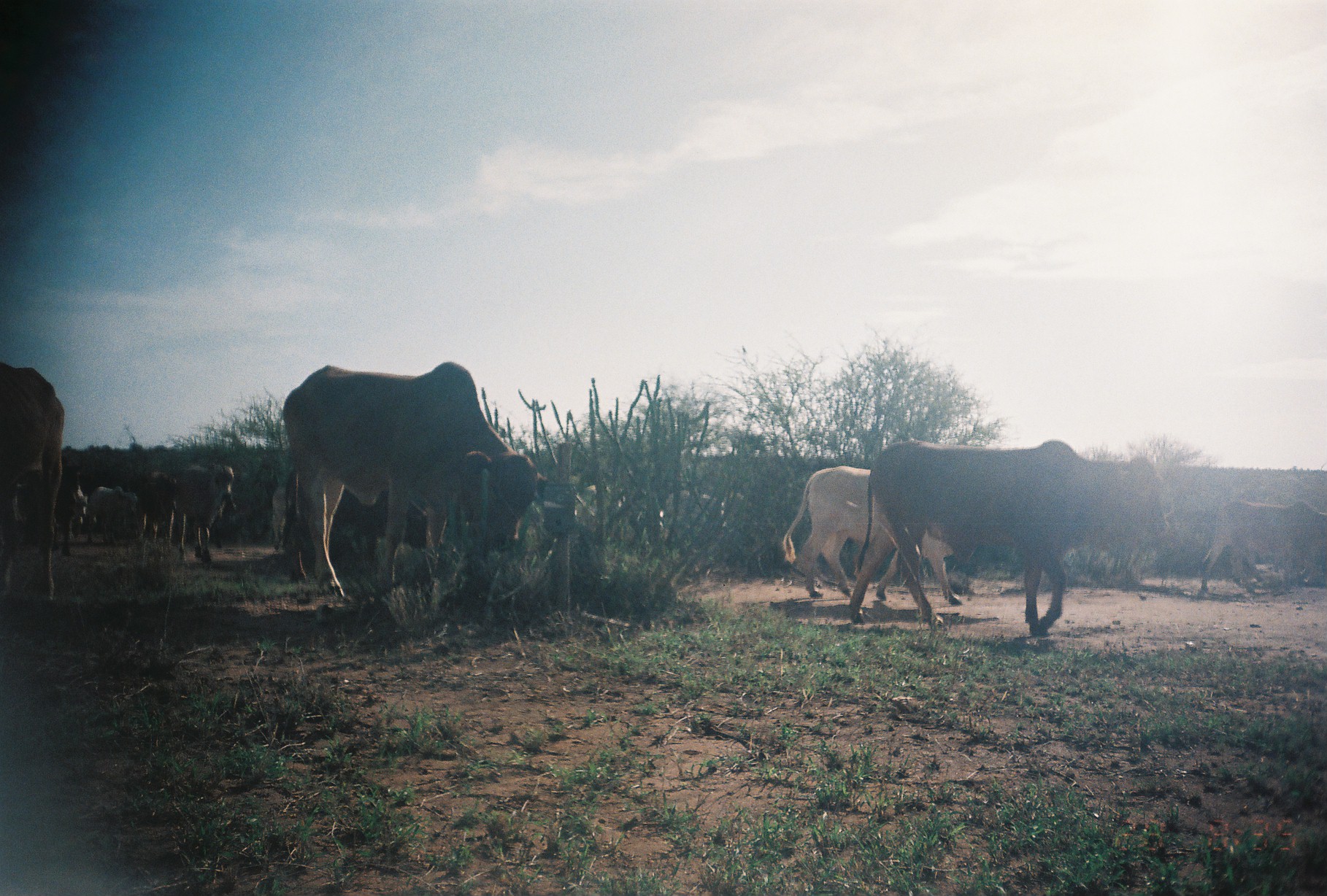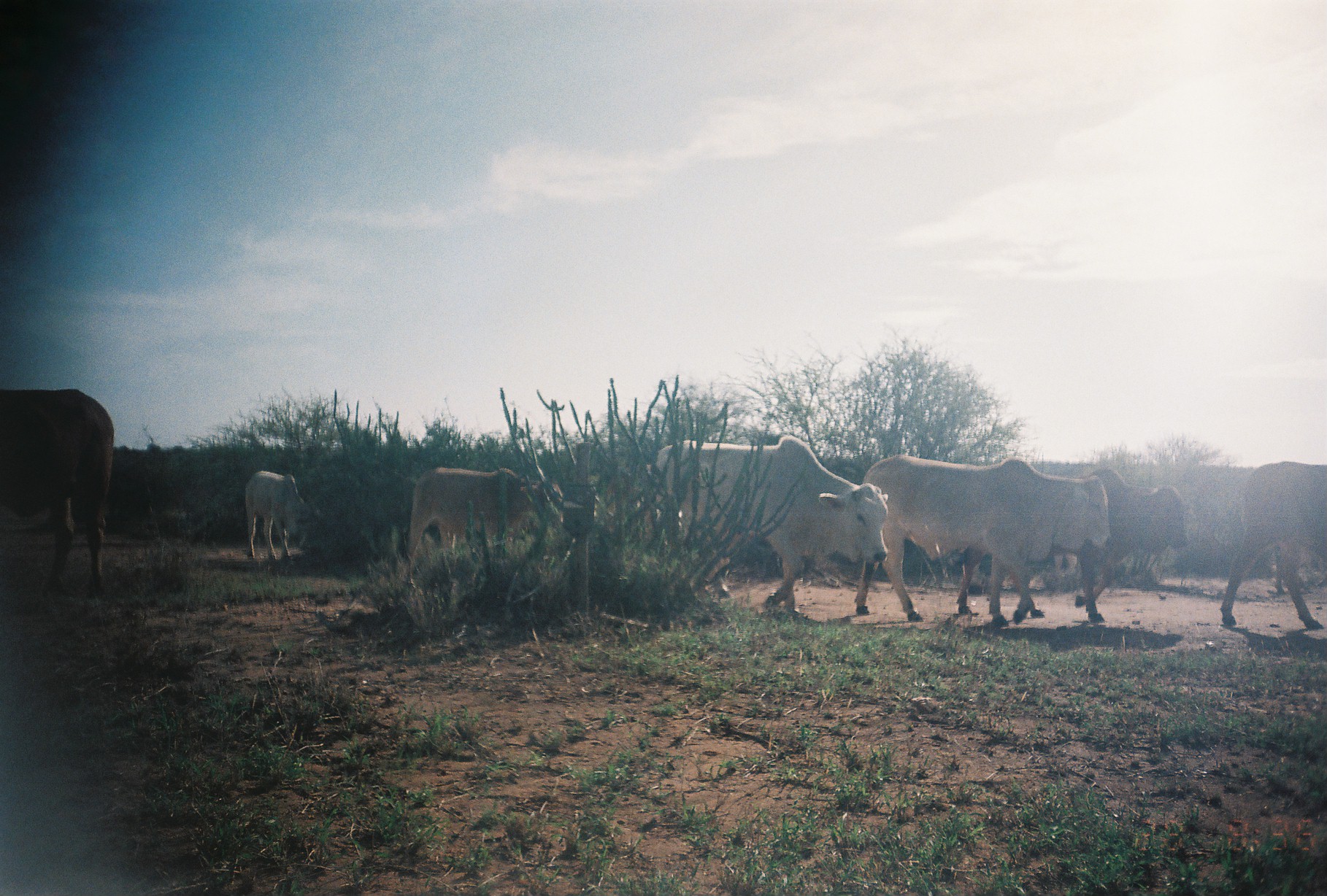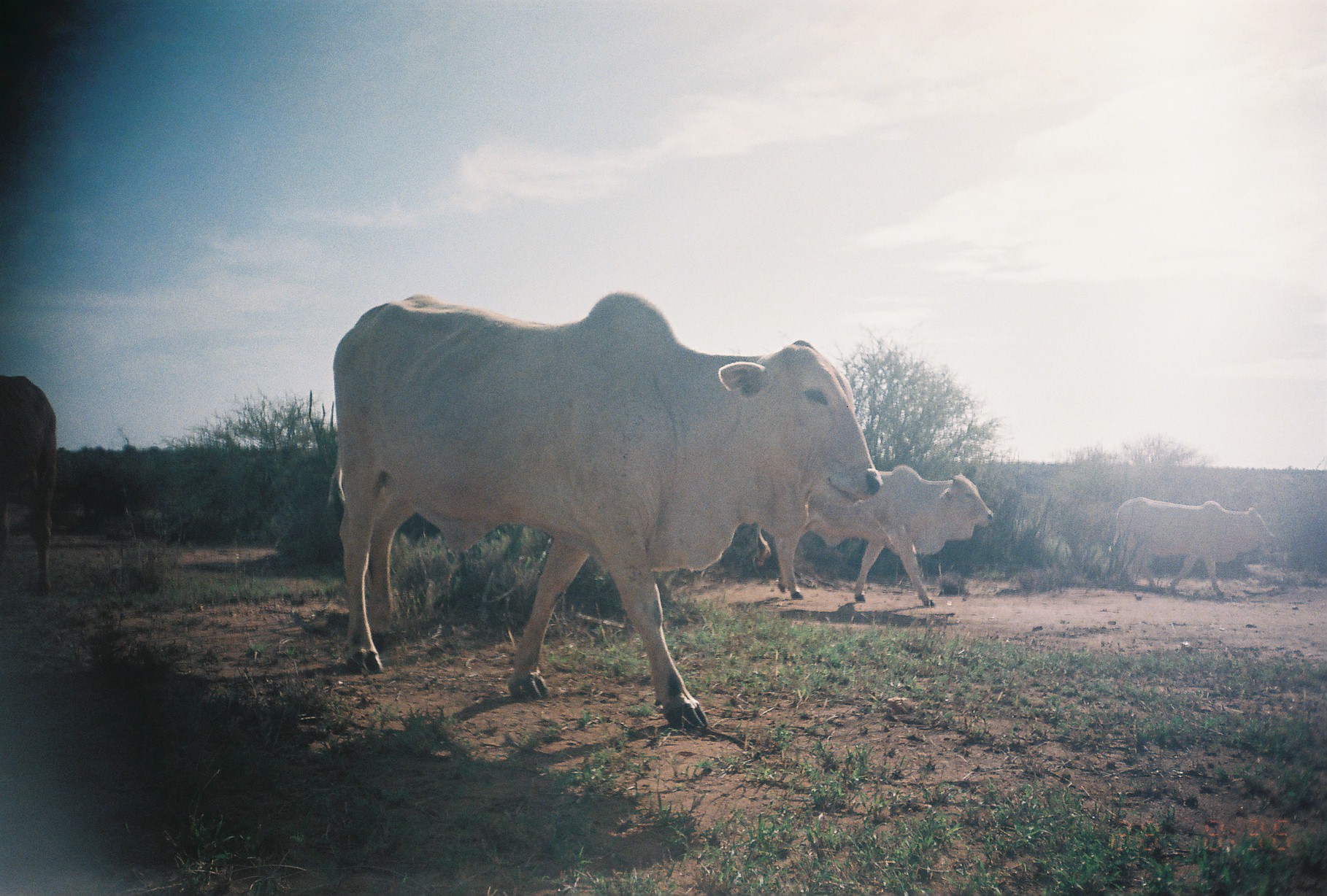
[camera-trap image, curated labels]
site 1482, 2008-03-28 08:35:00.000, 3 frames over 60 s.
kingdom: Animalia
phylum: Chordata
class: Mammalia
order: Artiodactyla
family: Bovidae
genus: Bos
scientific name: Bos taurus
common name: domestic cattle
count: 12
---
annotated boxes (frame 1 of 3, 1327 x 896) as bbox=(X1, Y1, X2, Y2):
bos taurus: bbox=(277, 359, 543, 599); bbox=(848, 438, 1168, 636); bbox=(781, 466, 963, 606); bbox=(275, 467, 439, 583); bbox=(0, 362, 65, 602); bbox=(1199, 500, 1324, 598); bbox=(173, 462, 234, 563); bbox=(575, 485, 664, 538); bbox=(664, 490, 752, 542); bbox=(729, 517, 787, 576); bbox=(87, 484, 135, 543); bbox=(136, 469, 171, 542); bbox=(270, 482, 298, 557); bbox=(55, 468, 84, 539)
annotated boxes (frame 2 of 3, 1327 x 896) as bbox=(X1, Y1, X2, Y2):
bos taurus: bbox=(652, 434, 889, 621); bbox=(852, 457, 1110, 627); bbox=(954, 465, 1189, 621); bbox=(0, 386, 113, 596); bbox=(402, 466, 563, 591); bbox=(1219, 459, 1320, 626); bbox=(245, 470, 309, 560)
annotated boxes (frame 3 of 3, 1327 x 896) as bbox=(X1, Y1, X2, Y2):
bos taurus: bbox=(326, 292, 883, 730); bbox=(753, 464, 993, 607); bbox=(1108, 496, 1275, 600); bbox=(0, 374, 57, 597)